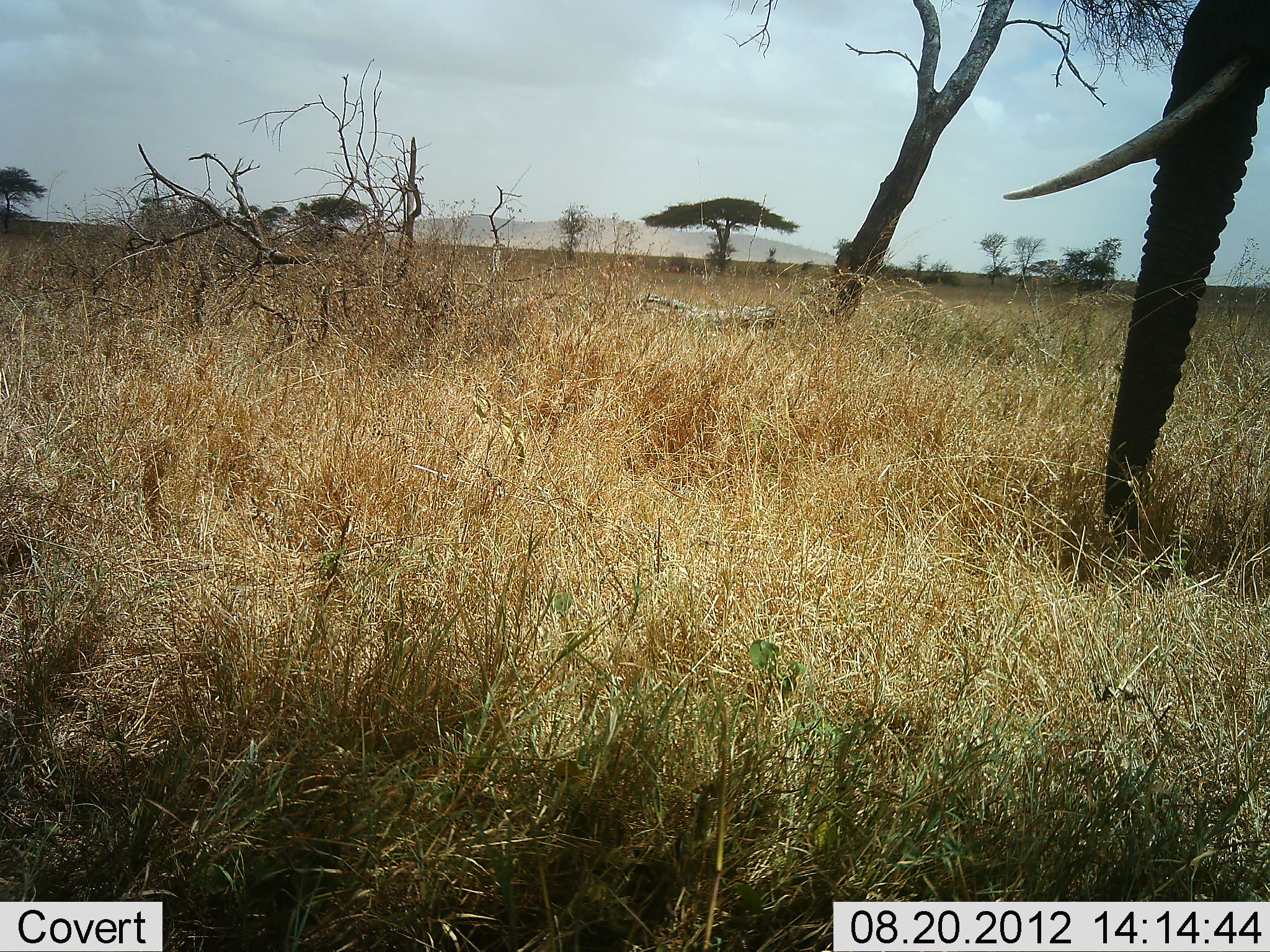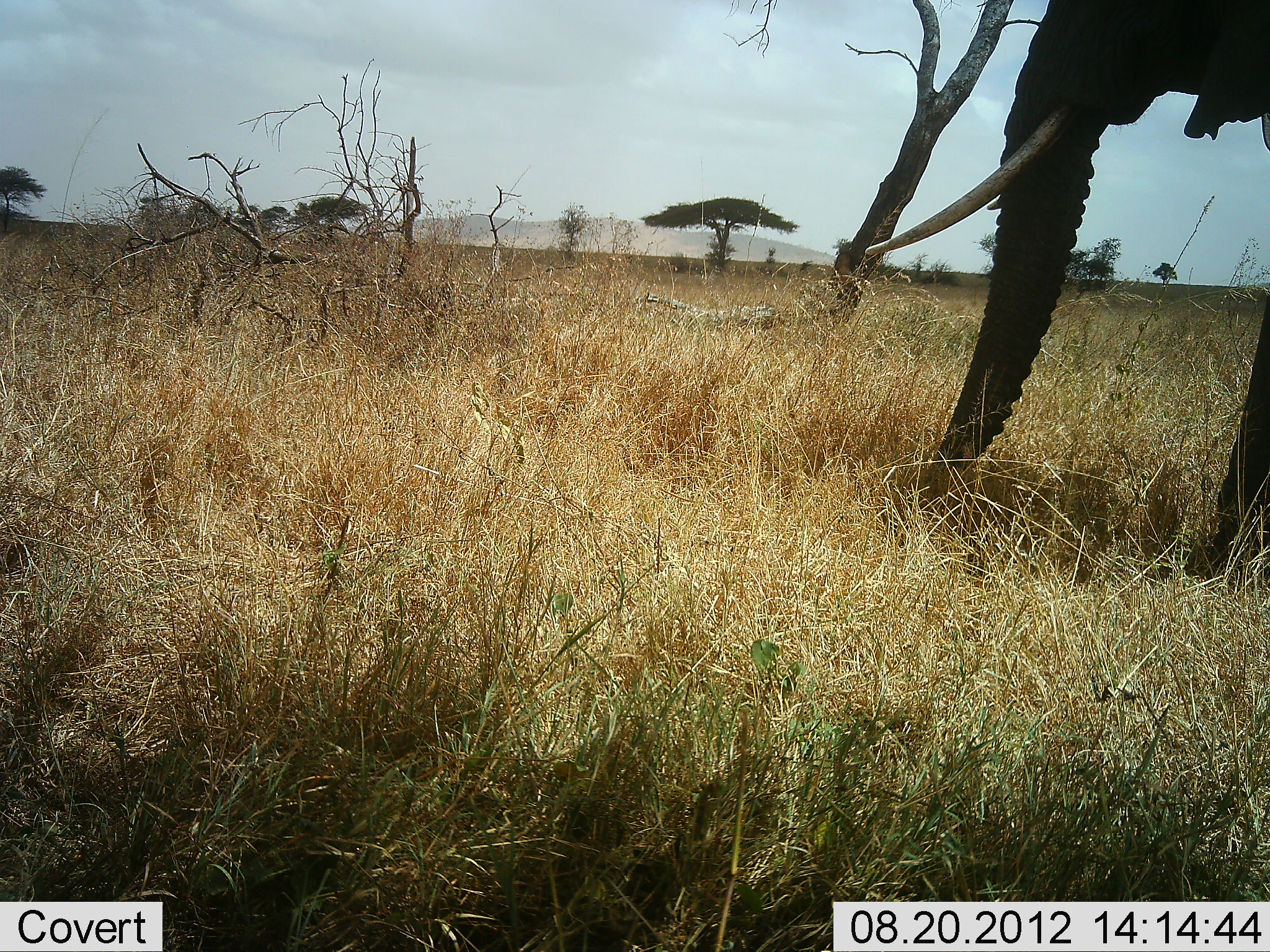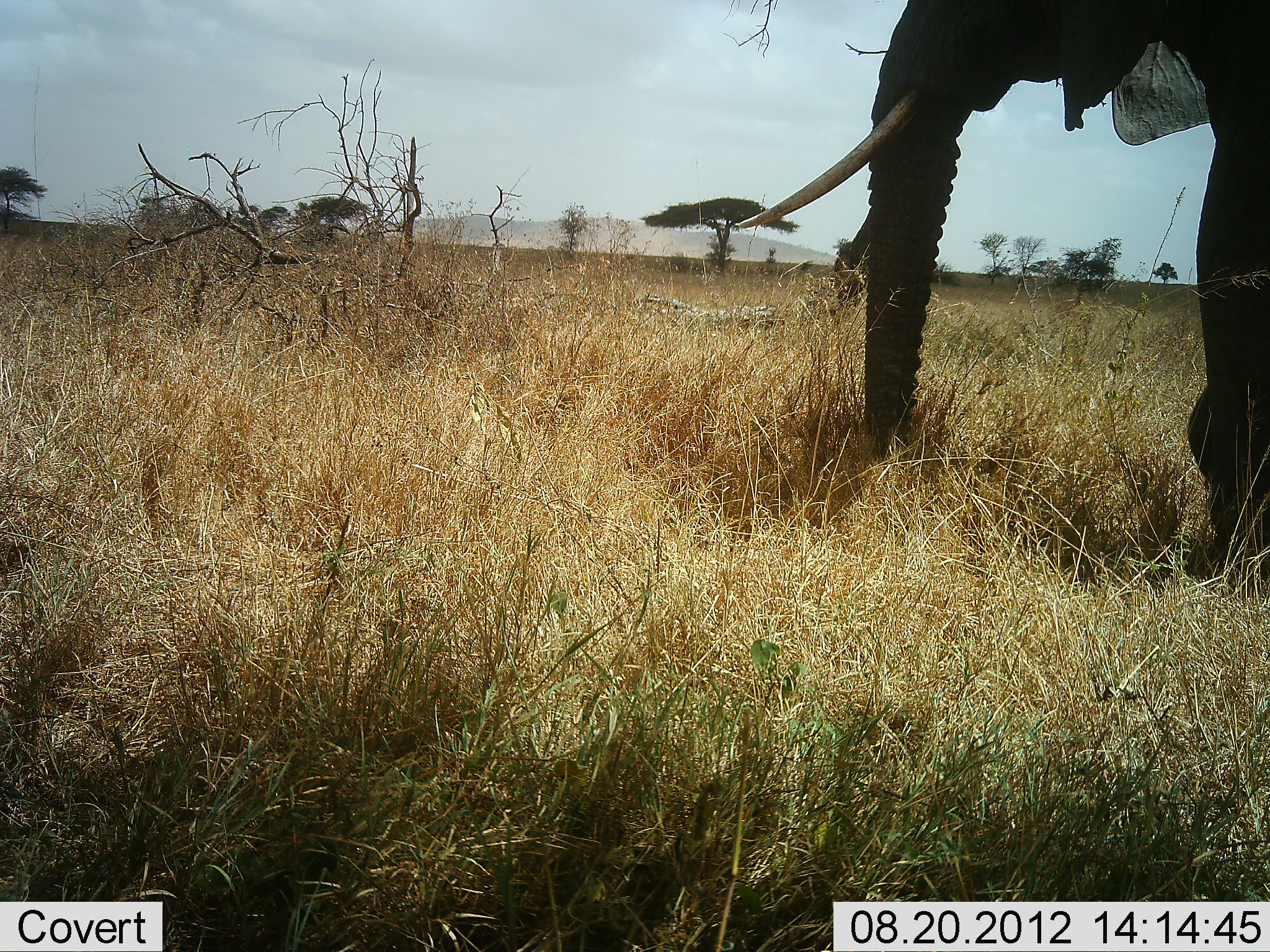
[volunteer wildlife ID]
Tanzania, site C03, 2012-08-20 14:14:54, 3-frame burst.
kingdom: Animalia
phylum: Chordata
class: Mammalia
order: Proboscidea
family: Elephantidae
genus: Loxodonta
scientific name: Loxodonta africana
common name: african bush elephant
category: elephant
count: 1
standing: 20%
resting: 0%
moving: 80%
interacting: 0%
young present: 0%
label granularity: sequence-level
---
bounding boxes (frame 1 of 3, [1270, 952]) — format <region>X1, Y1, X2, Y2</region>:
animal: <region>1004, 0, 1268, 537</region>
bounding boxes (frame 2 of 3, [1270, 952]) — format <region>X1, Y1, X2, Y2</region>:
animal: <region>867, 0, 1269, 565</region>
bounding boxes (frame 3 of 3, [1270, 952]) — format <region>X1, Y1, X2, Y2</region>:
animal: <region>732, 1, 1269, 587</region>